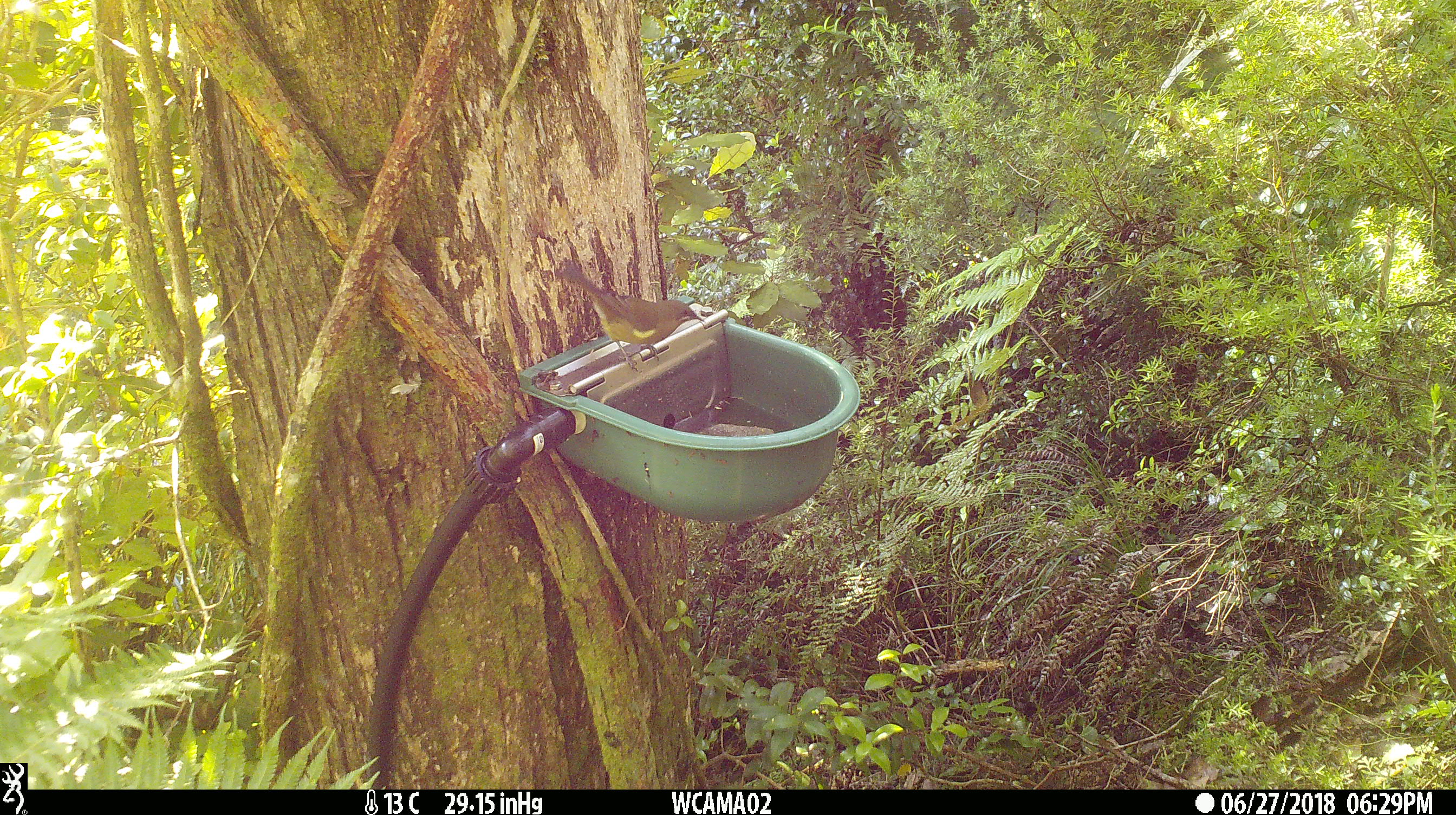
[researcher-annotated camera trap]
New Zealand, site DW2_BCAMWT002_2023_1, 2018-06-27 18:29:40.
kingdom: Animalia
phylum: Chordata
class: Aves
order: Passeriformes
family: Meliphagidae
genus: Anthornis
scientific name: Anthornis melanura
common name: new zealand bellbird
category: bellbird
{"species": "bellbird (new zealand bellbird) (Anthornis melanura)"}